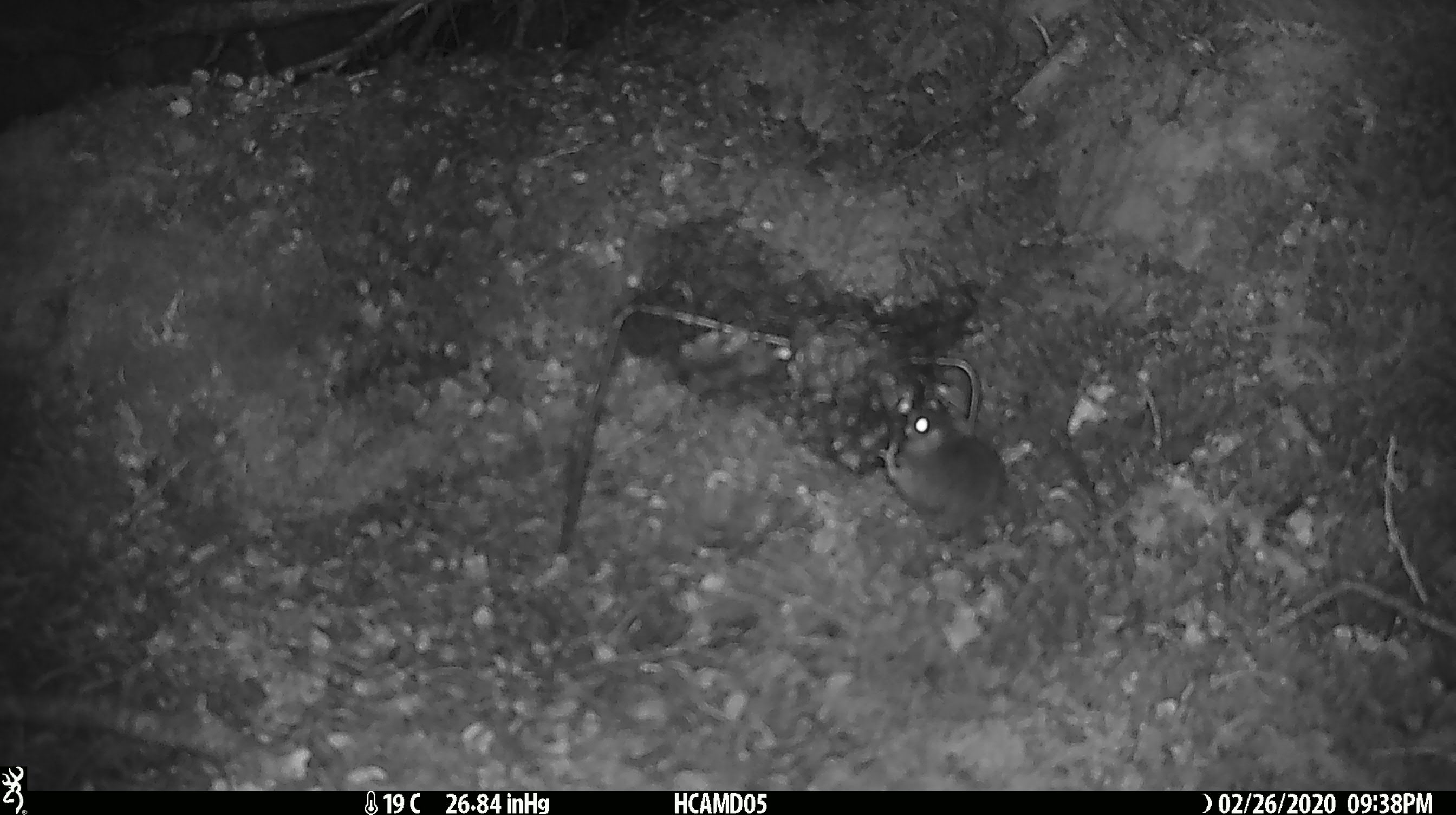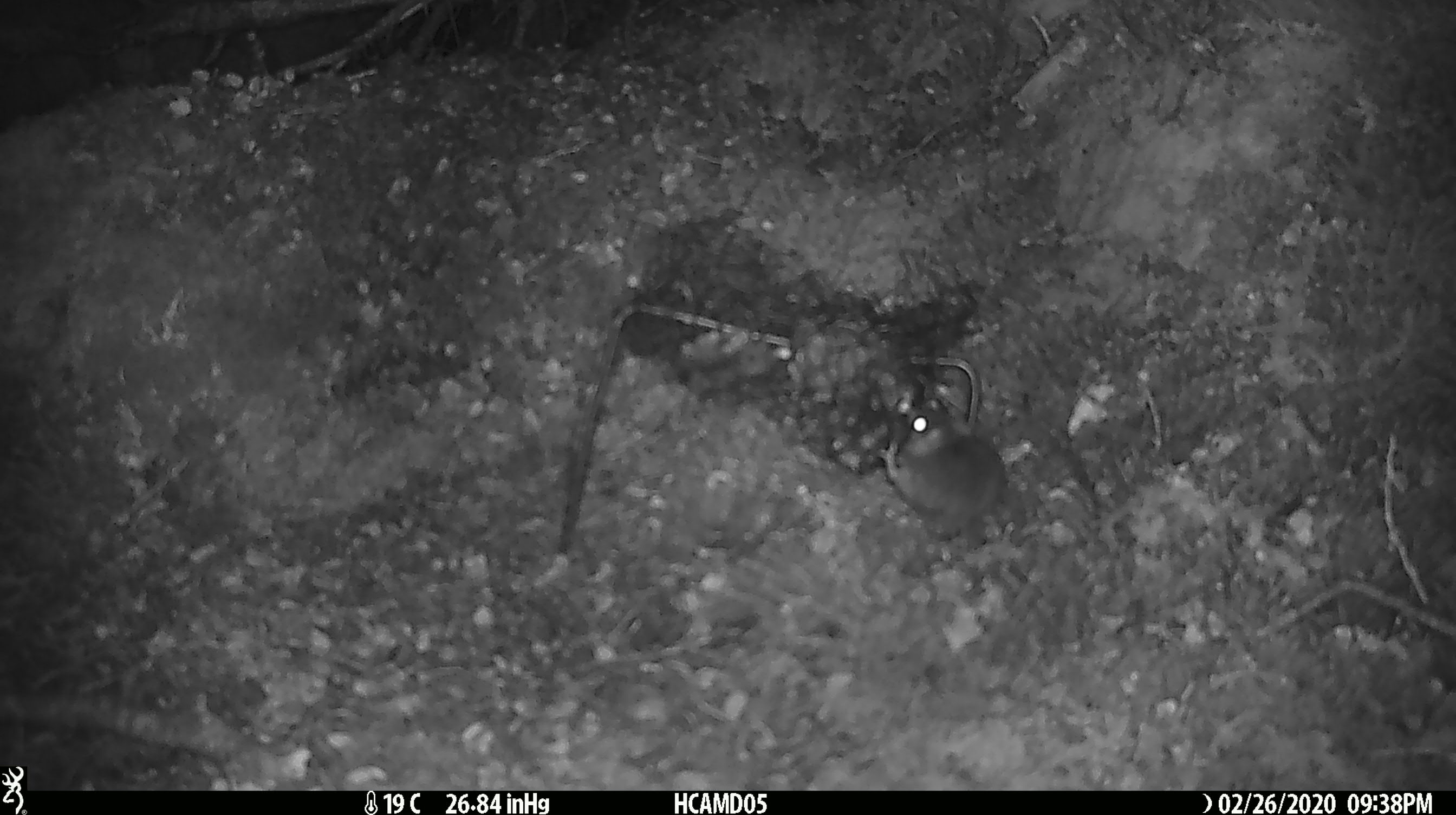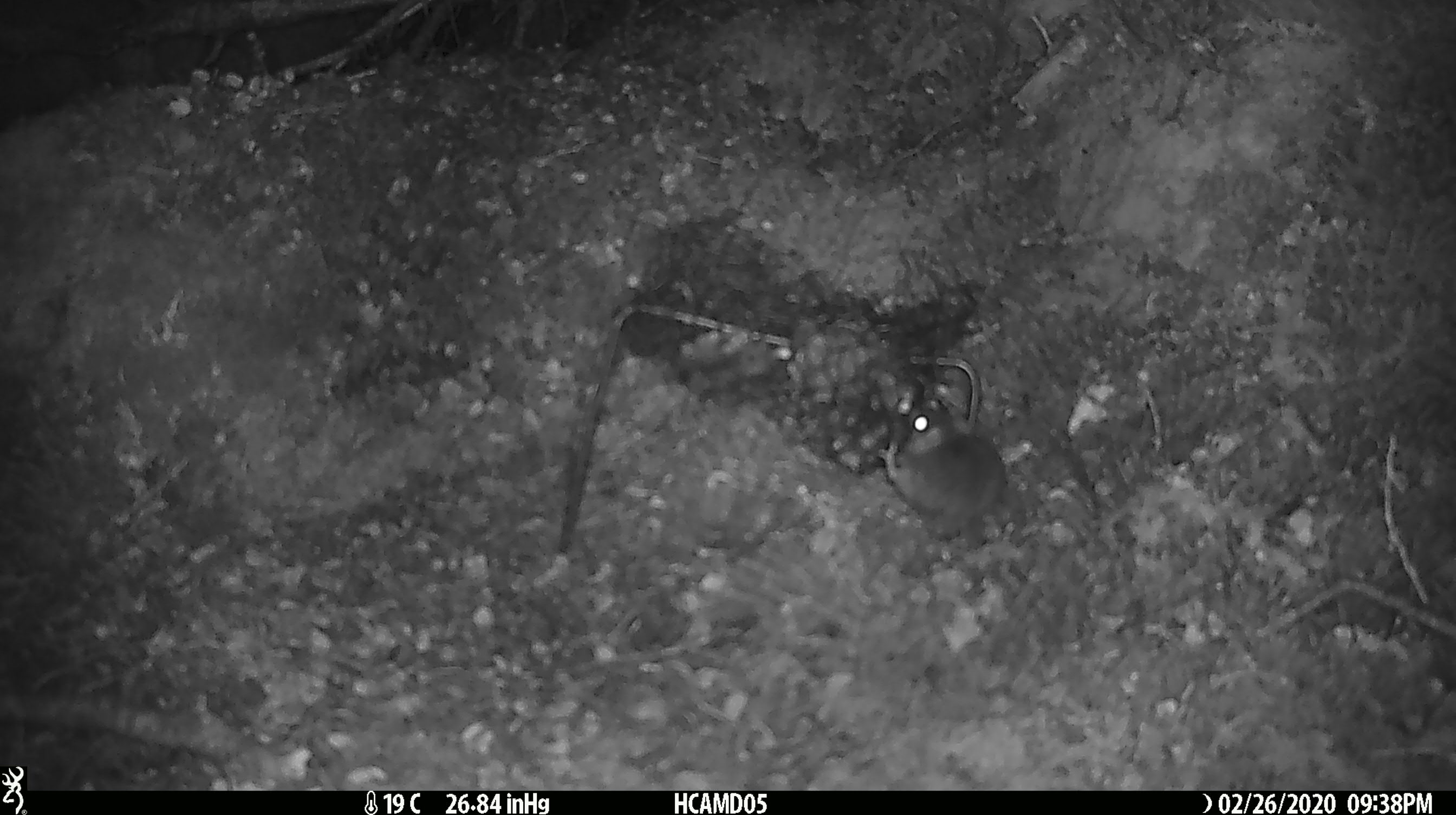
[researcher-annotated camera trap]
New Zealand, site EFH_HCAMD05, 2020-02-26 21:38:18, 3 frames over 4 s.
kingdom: Animalia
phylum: Chordata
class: Mammalia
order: Rodentia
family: Muridae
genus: Mus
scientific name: Mus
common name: mouse